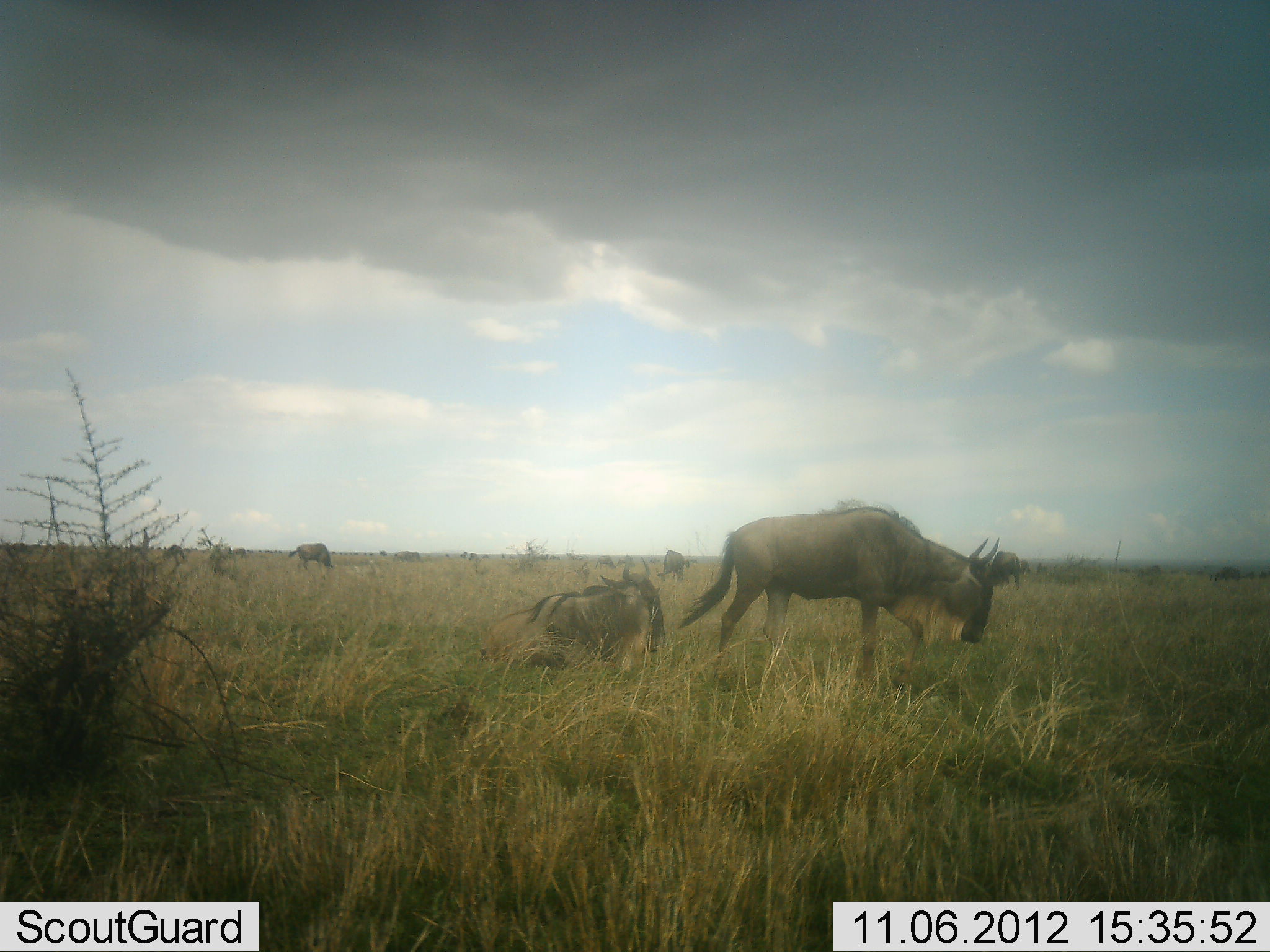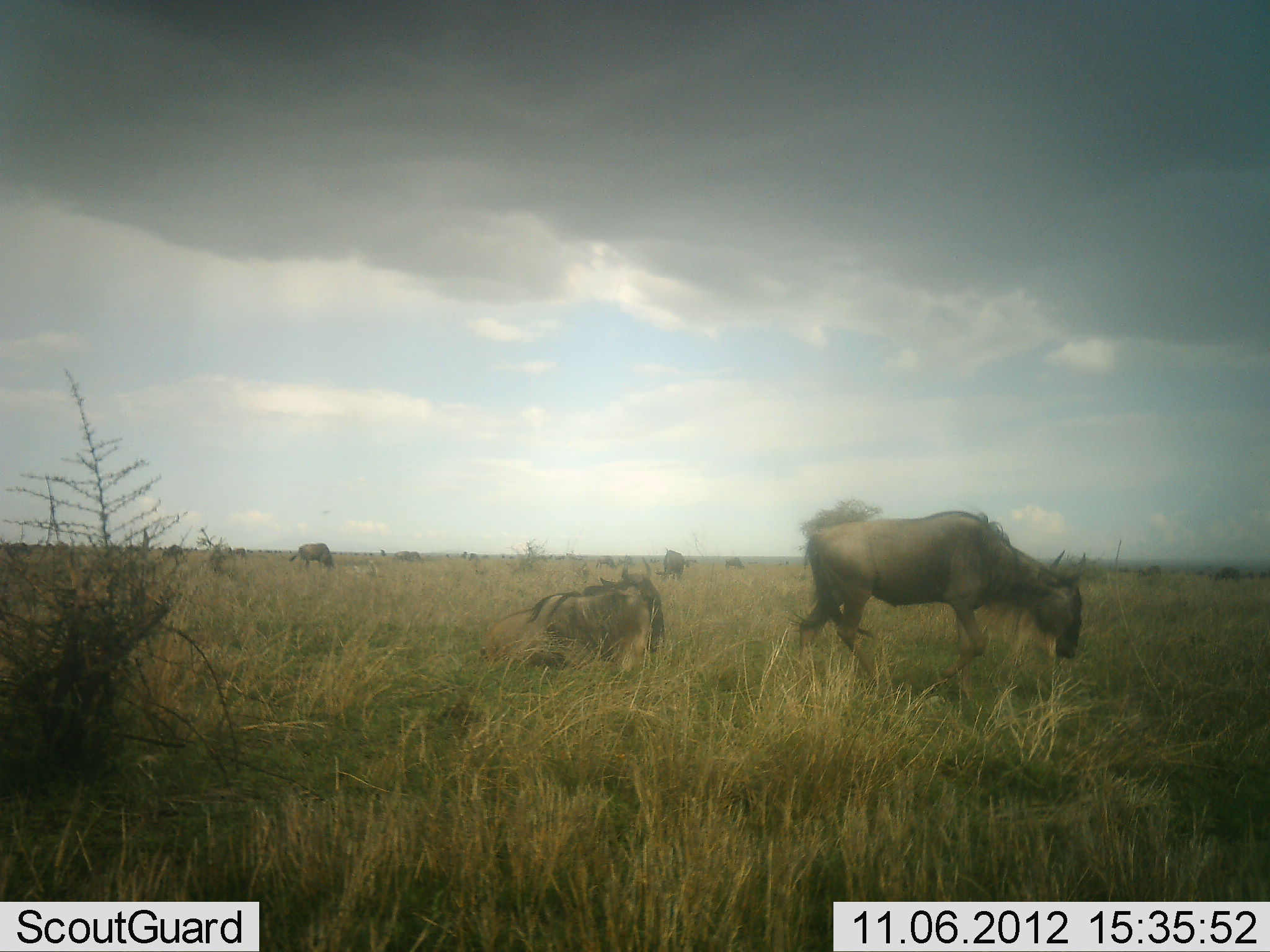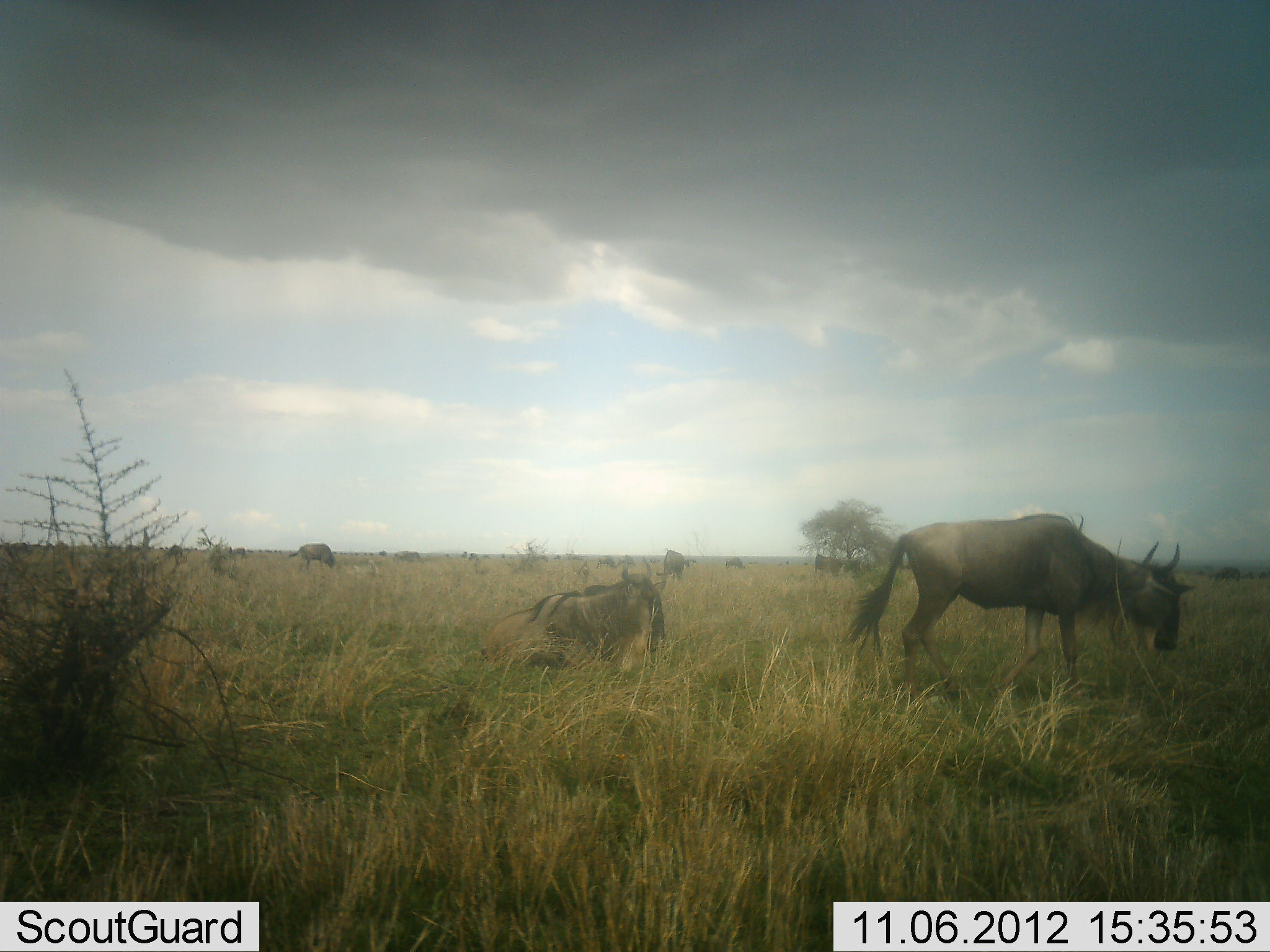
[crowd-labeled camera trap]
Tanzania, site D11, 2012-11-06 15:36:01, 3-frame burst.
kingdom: Animalia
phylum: Chordata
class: Mammalia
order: Artiodactyla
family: Bovidae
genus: Connochaetes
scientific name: Connochaetes taurinus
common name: blue wildebeest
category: wildebeest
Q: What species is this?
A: Wildebeest (blue wildebeest) (Connochaetes taurinus).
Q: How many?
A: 7.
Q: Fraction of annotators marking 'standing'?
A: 50%.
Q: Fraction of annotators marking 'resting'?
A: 70%.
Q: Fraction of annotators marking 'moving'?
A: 60%.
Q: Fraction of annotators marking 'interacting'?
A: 0%.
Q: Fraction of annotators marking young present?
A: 10%.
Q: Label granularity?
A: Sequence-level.